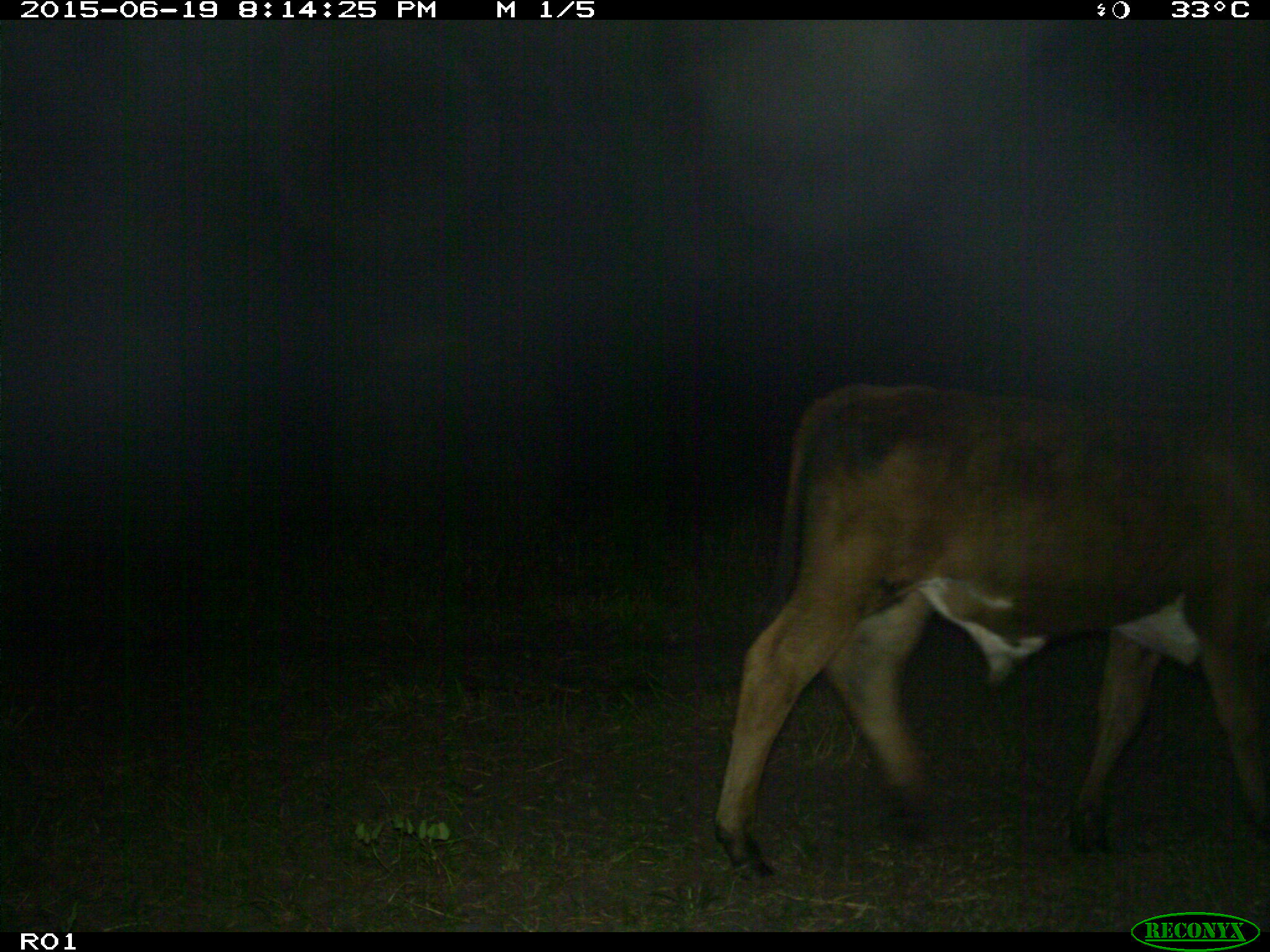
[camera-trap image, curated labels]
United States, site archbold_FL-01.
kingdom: Animalia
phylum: Chordata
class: Mammalia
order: Artiodactyla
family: Bovidae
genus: Bos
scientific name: Bos taurus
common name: domestic cow